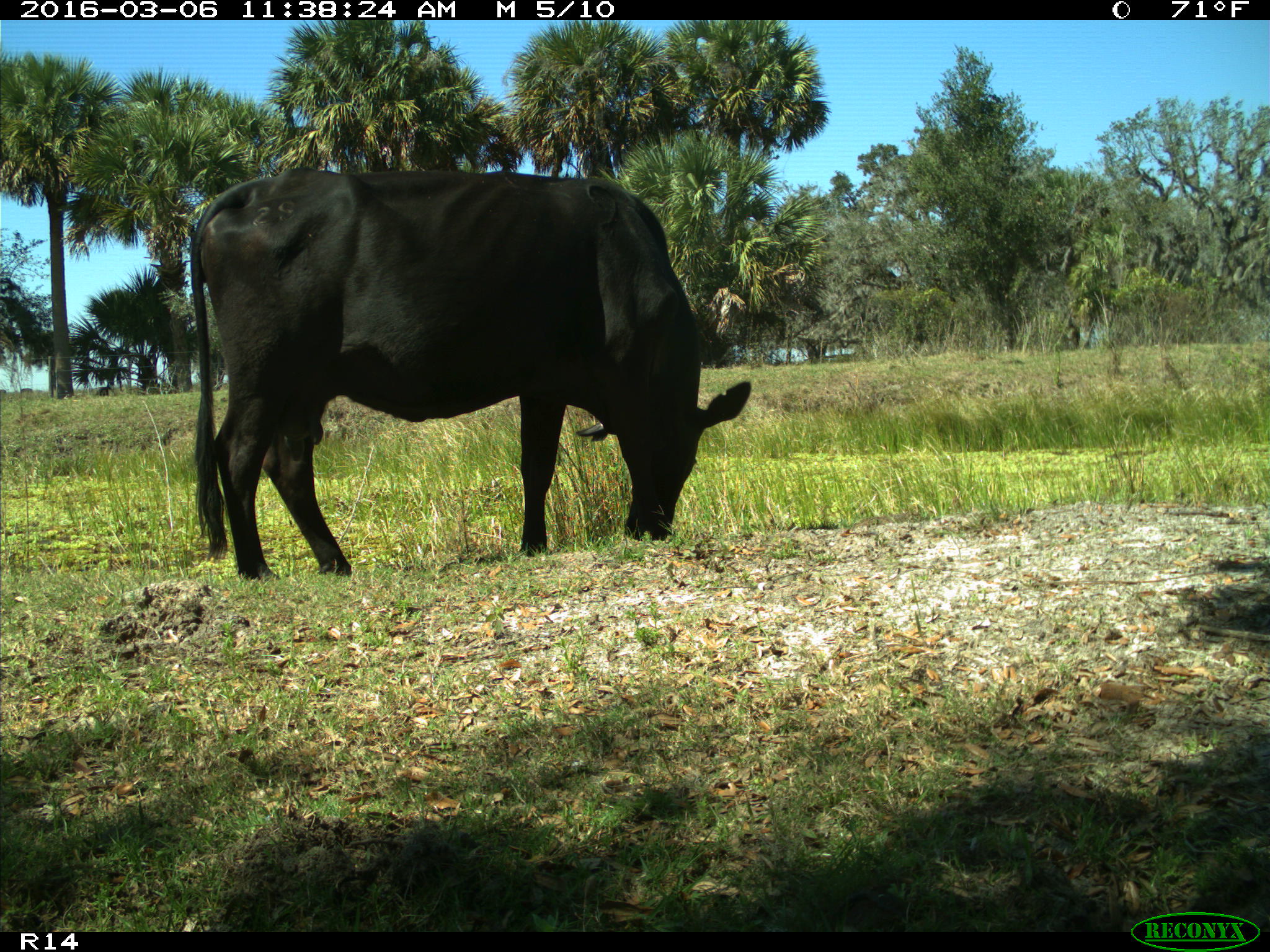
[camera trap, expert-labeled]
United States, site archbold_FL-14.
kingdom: Animalia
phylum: Chordata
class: Mammalia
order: Artiodactyla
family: Bovidae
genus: Bos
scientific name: Bos taurus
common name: domestic cow